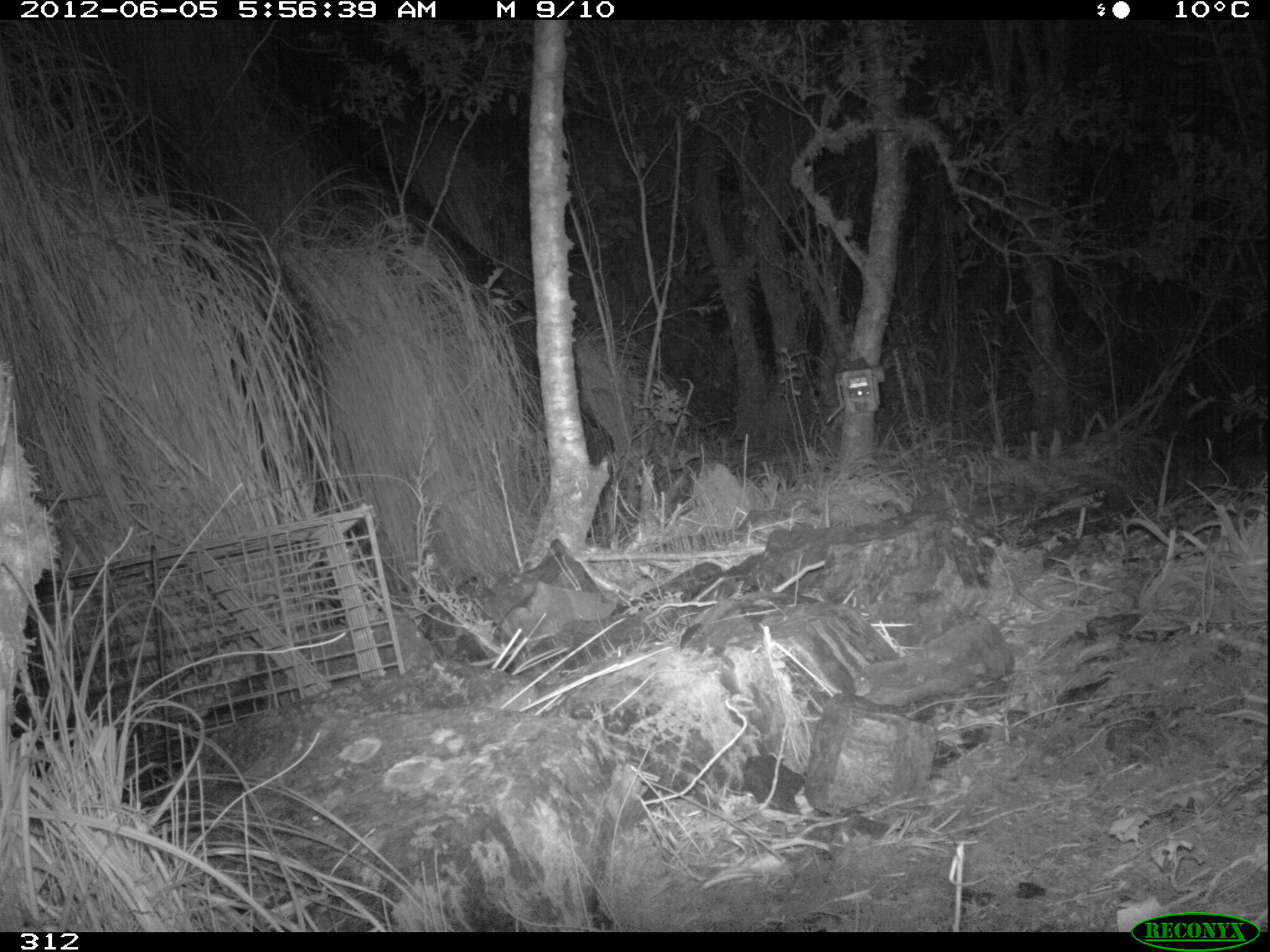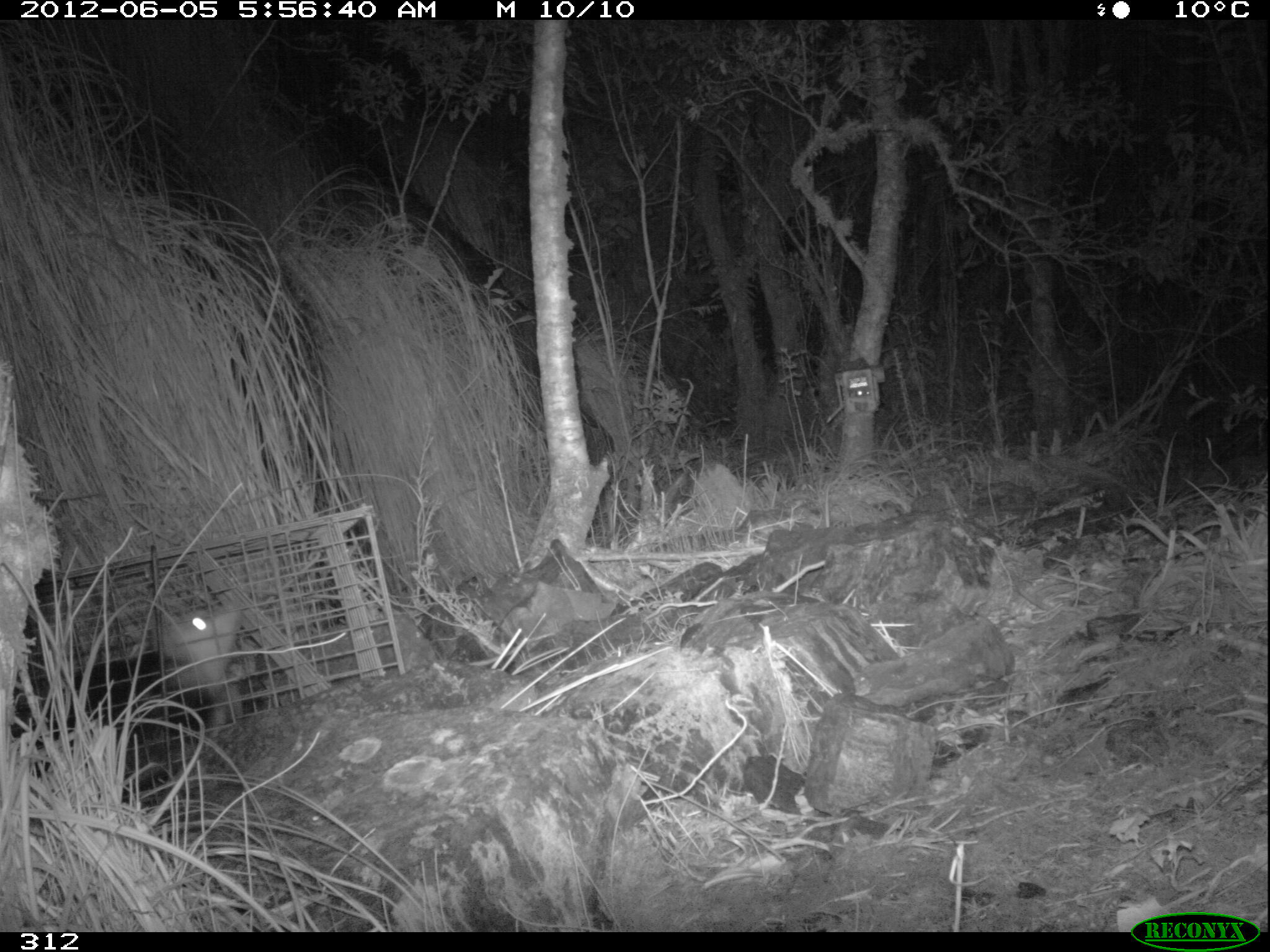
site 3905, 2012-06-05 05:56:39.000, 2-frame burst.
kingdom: Animalia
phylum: Chordata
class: Mammalia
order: Didelphimorphia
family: Didelphidae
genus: Didelphis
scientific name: Didelphis pernigra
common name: andean white-eared opossum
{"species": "Didelphis pernigra (andean white-eared opossum)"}